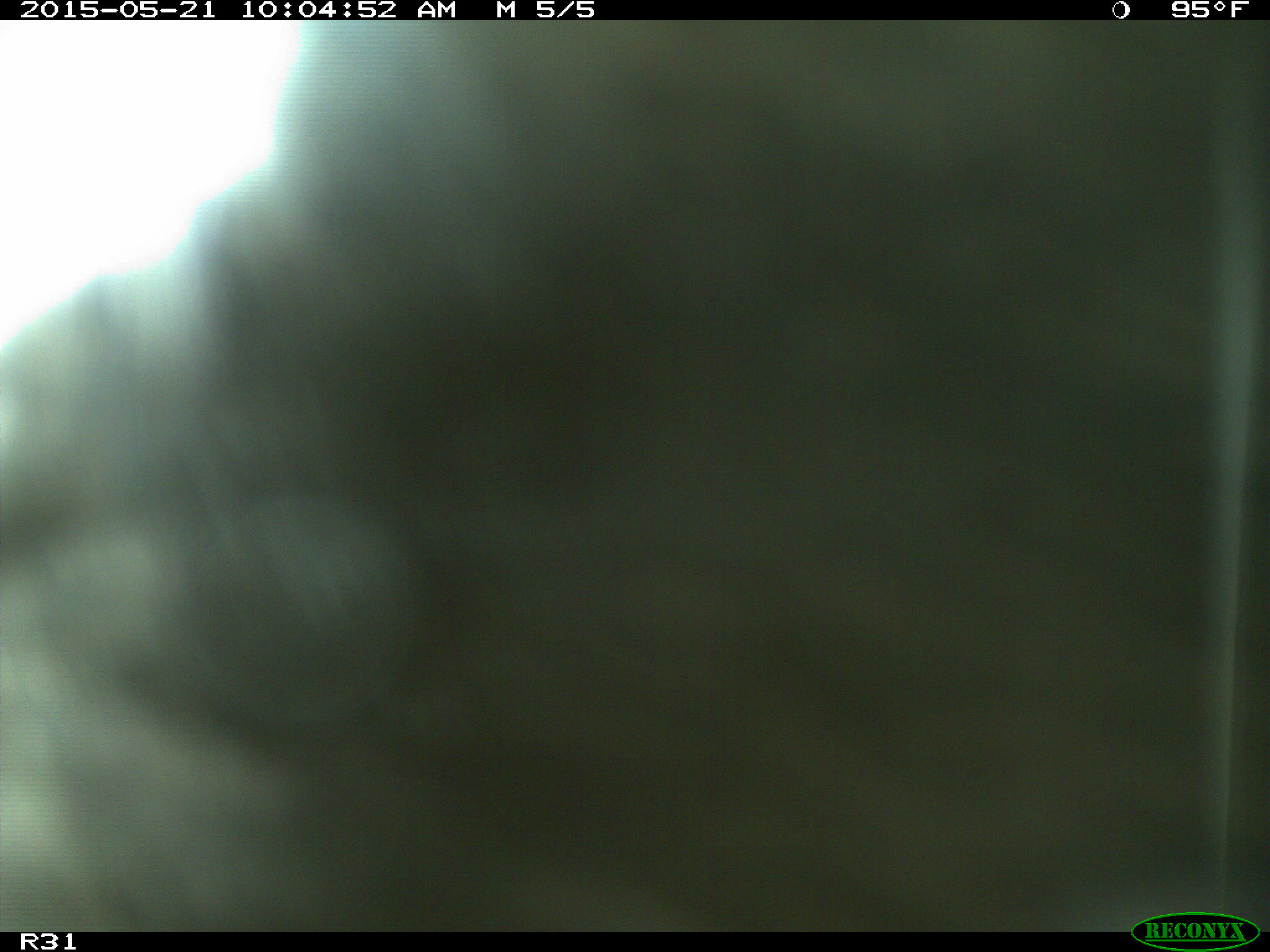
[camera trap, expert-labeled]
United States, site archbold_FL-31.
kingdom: Animalia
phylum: Chordata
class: Mammalia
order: Artiodactyla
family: Bovidae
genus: Bos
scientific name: Bos taurus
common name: domestic cow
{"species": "Bos taurus (domestic cow)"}